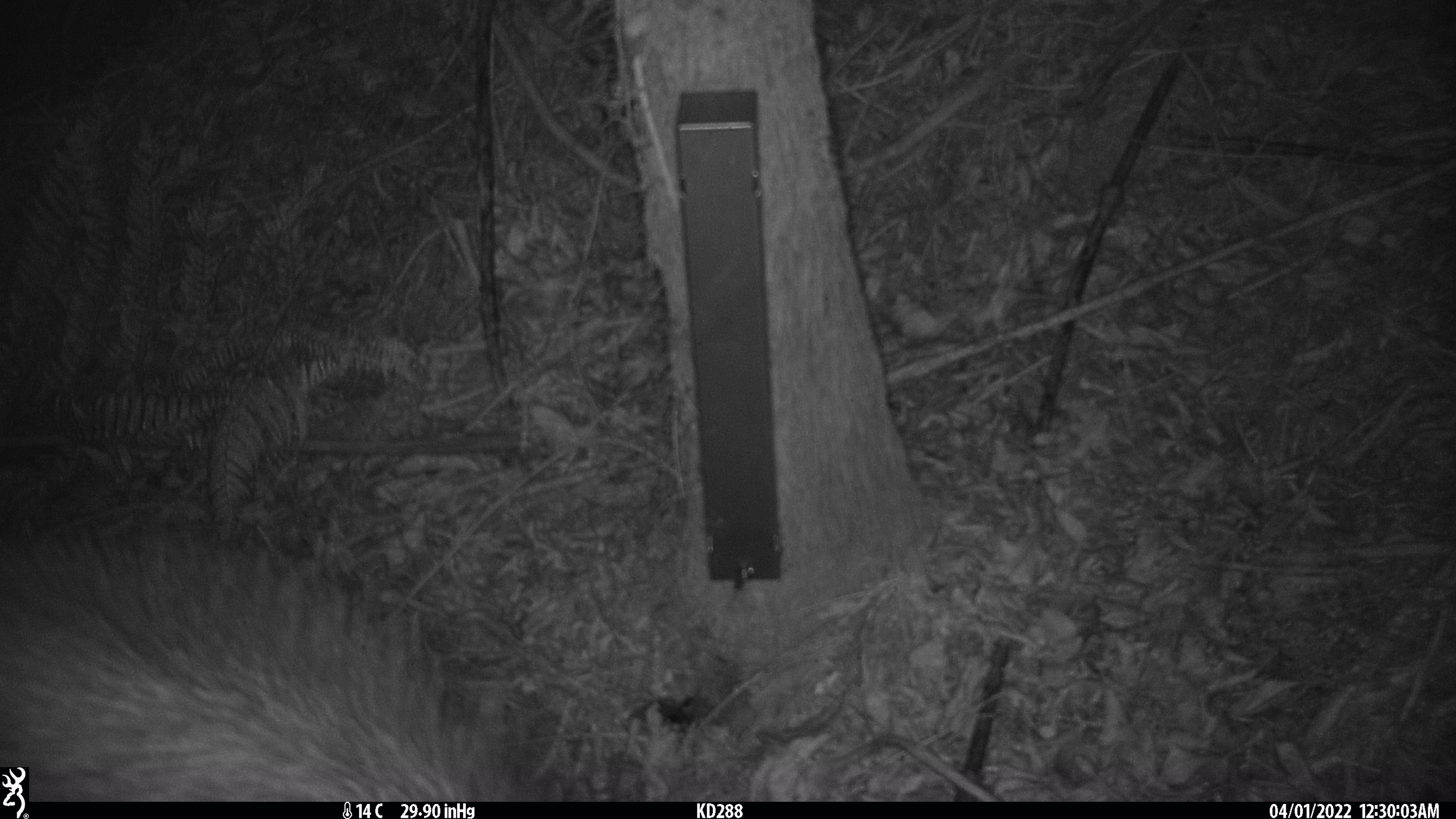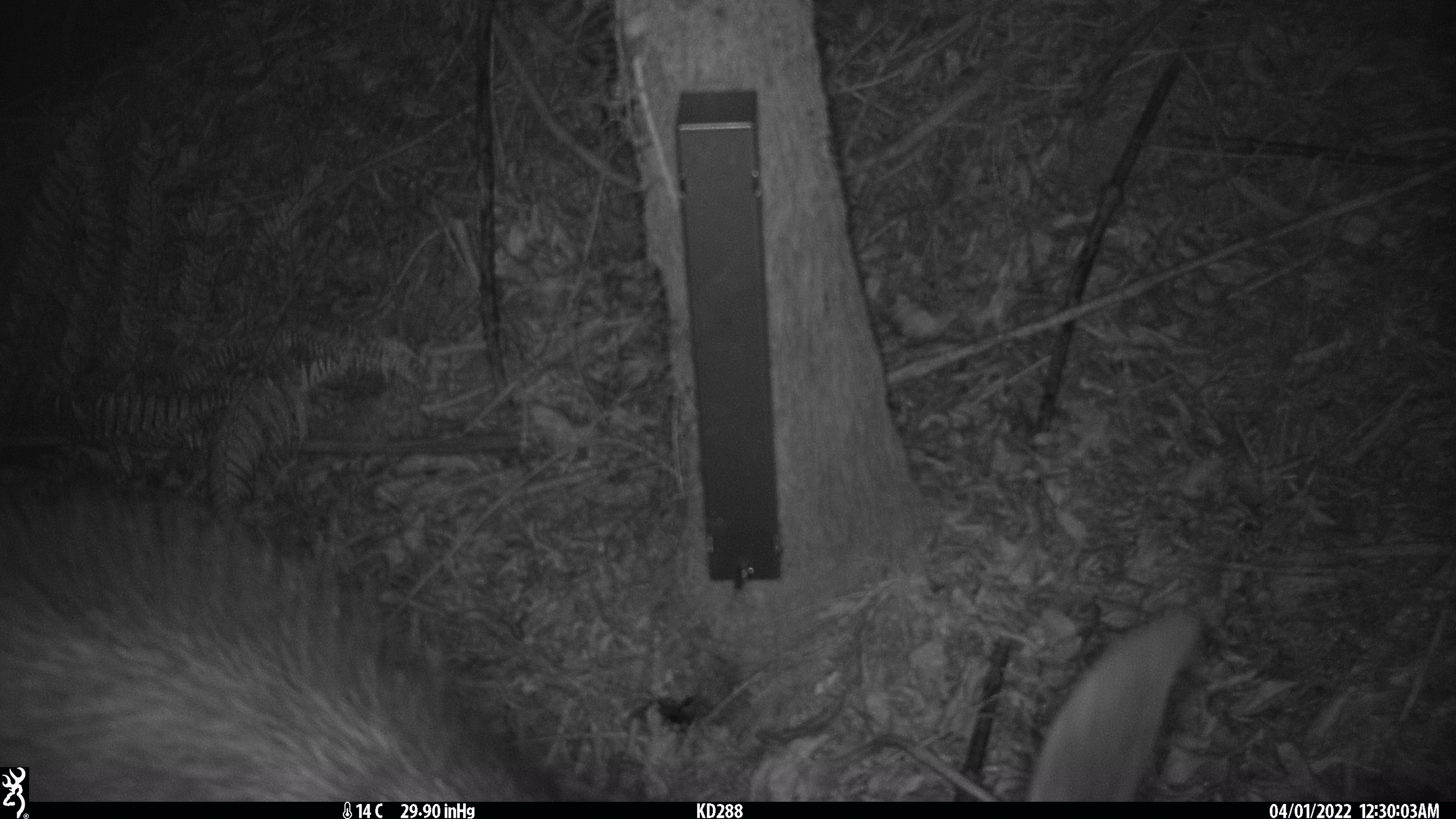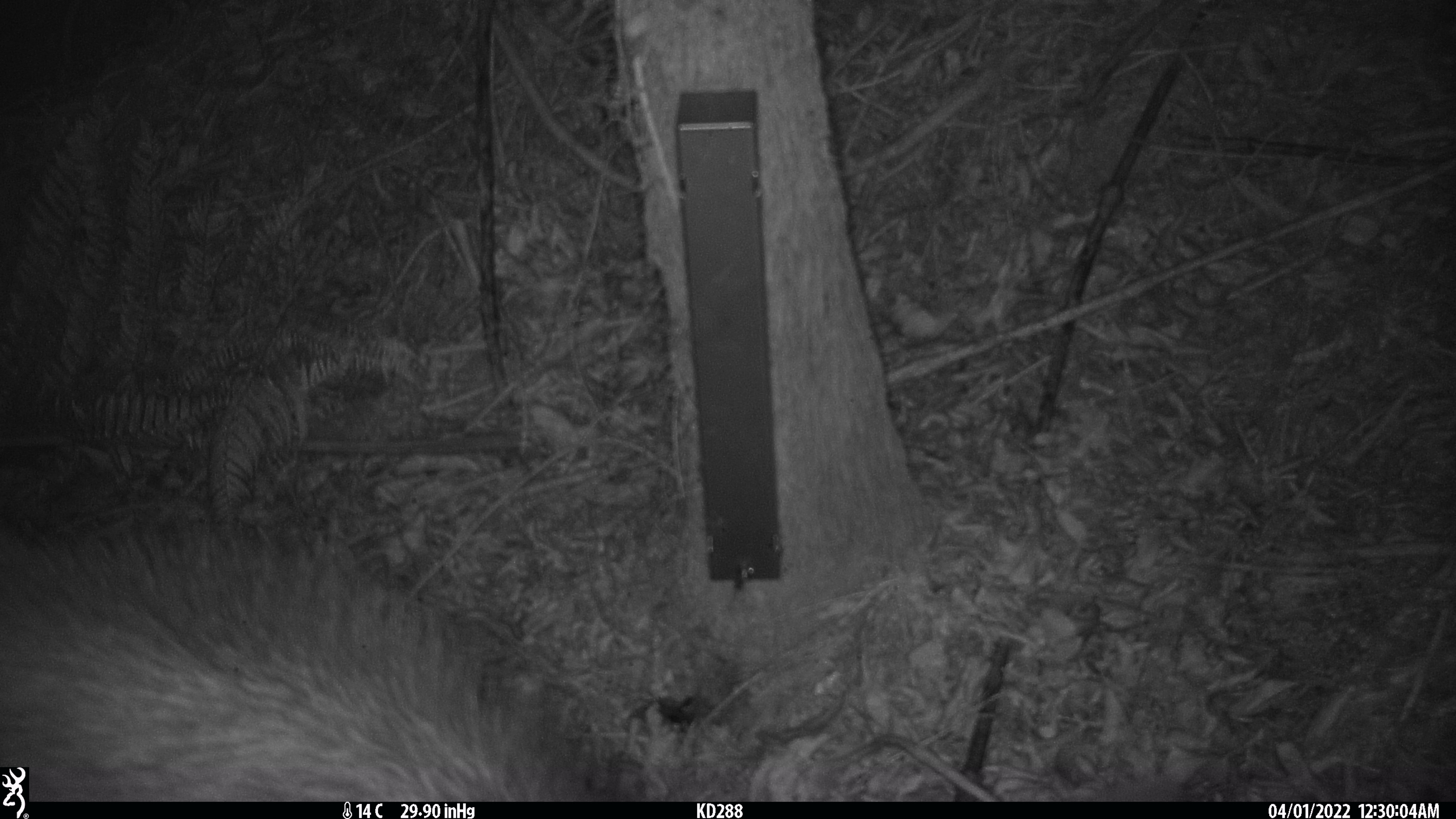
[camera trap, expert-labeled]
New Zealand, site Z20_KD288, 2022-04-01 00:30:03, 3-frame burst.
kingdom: Animalia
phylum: Chordata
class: Mammalia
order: Artiodactyla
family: Bovidae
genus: Rupicapra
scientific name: Rupicapra rupicapra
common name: alpine chamois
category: chamois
Chamois (alpine chamois) (Rupicapra rupicapra).